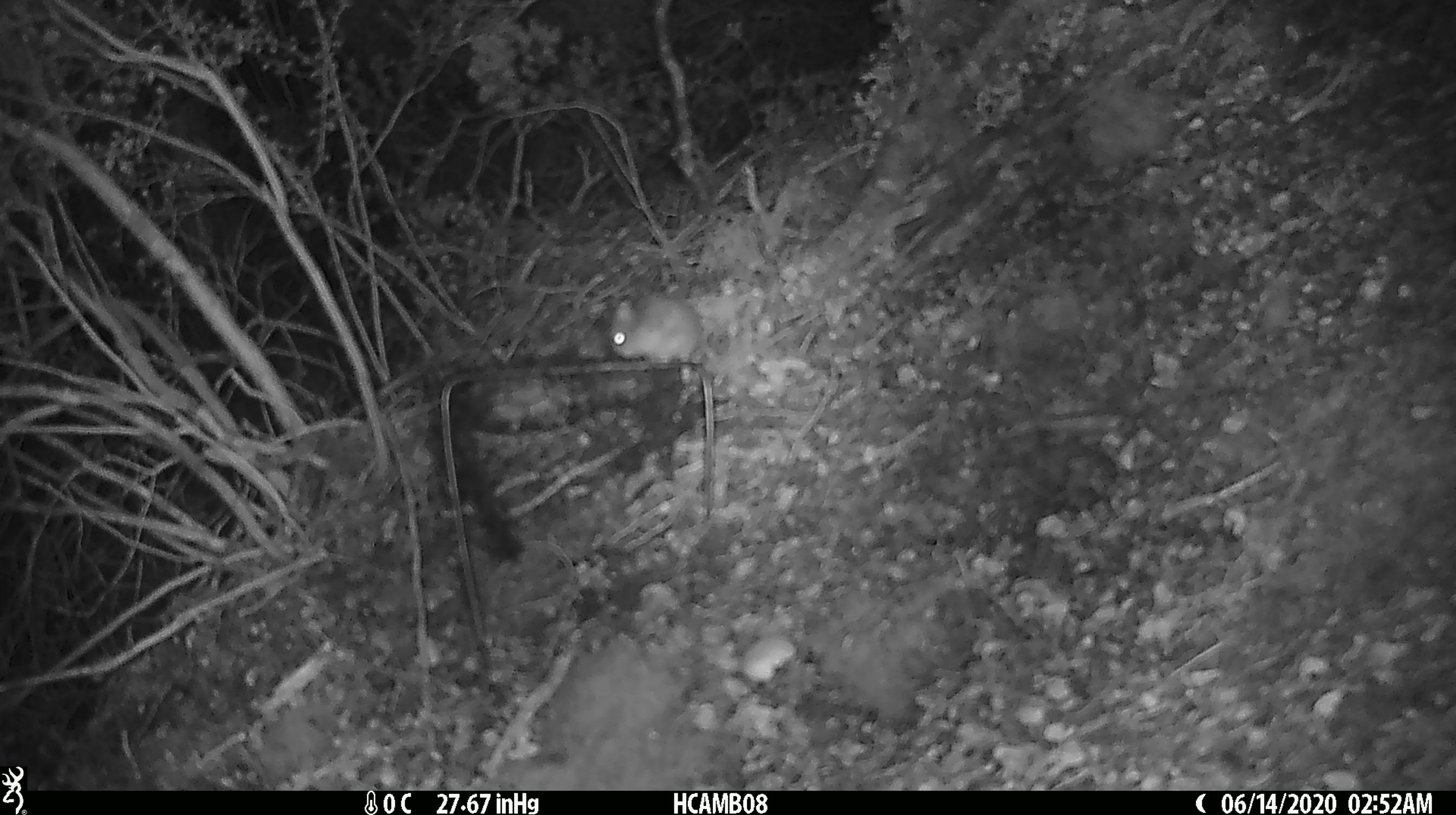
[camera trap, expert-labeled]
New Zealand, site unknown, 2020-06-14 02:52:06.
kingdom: Animalia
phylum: Chordata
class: Mammalia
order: Rodentia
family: Muridae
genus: Mus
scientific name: Mus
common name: mouse